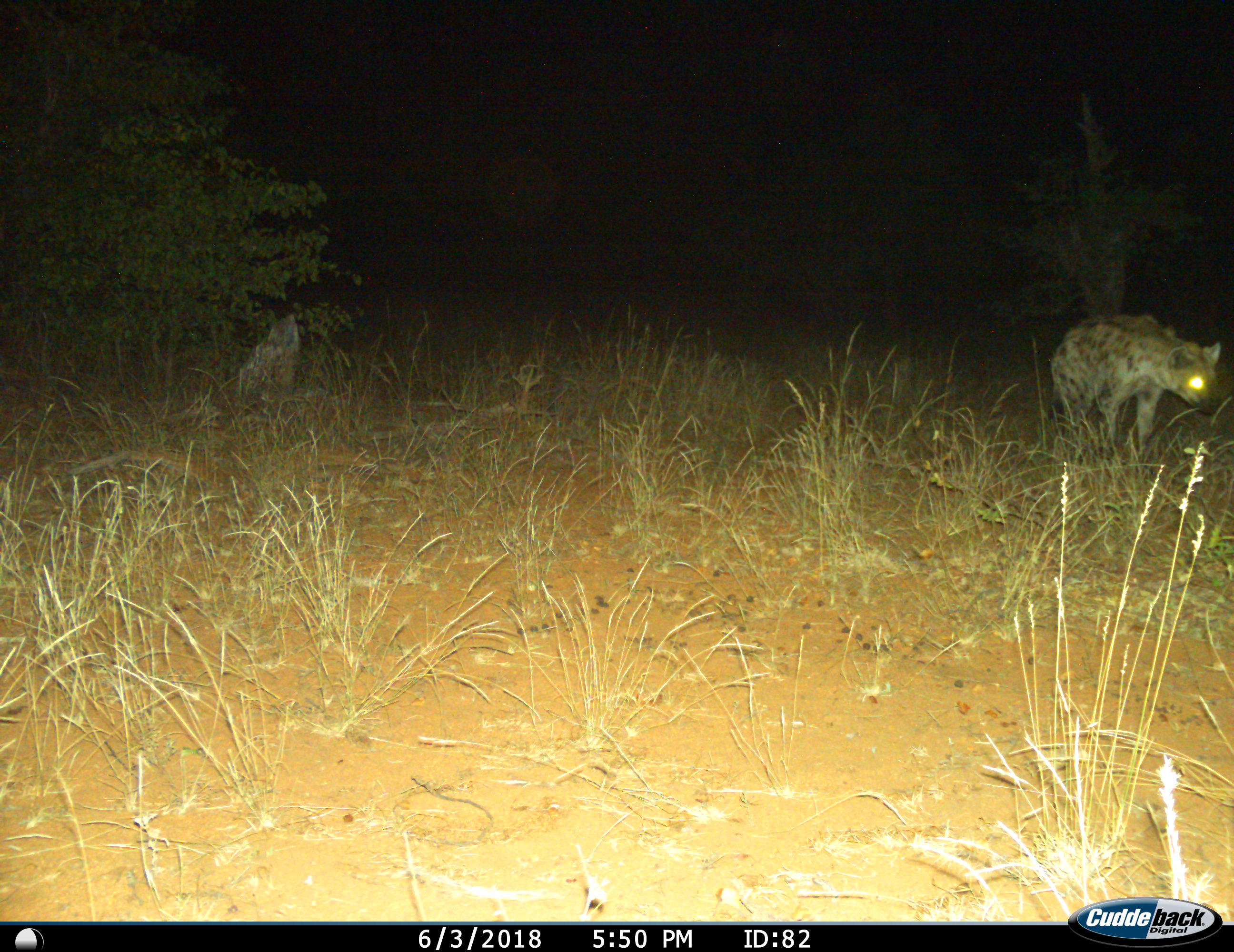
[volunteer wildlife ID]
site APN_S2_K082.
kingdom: Animalia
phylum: Chordata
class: Mammalia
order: Carnivora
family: Hyaenidae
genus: Crocuta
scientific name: Crocuta crocuta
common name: spotted hyena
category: hyenaspotted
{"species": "hyenaspotted (spotted hyena) (Crocuta crocuta)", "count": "1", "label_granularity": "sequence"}